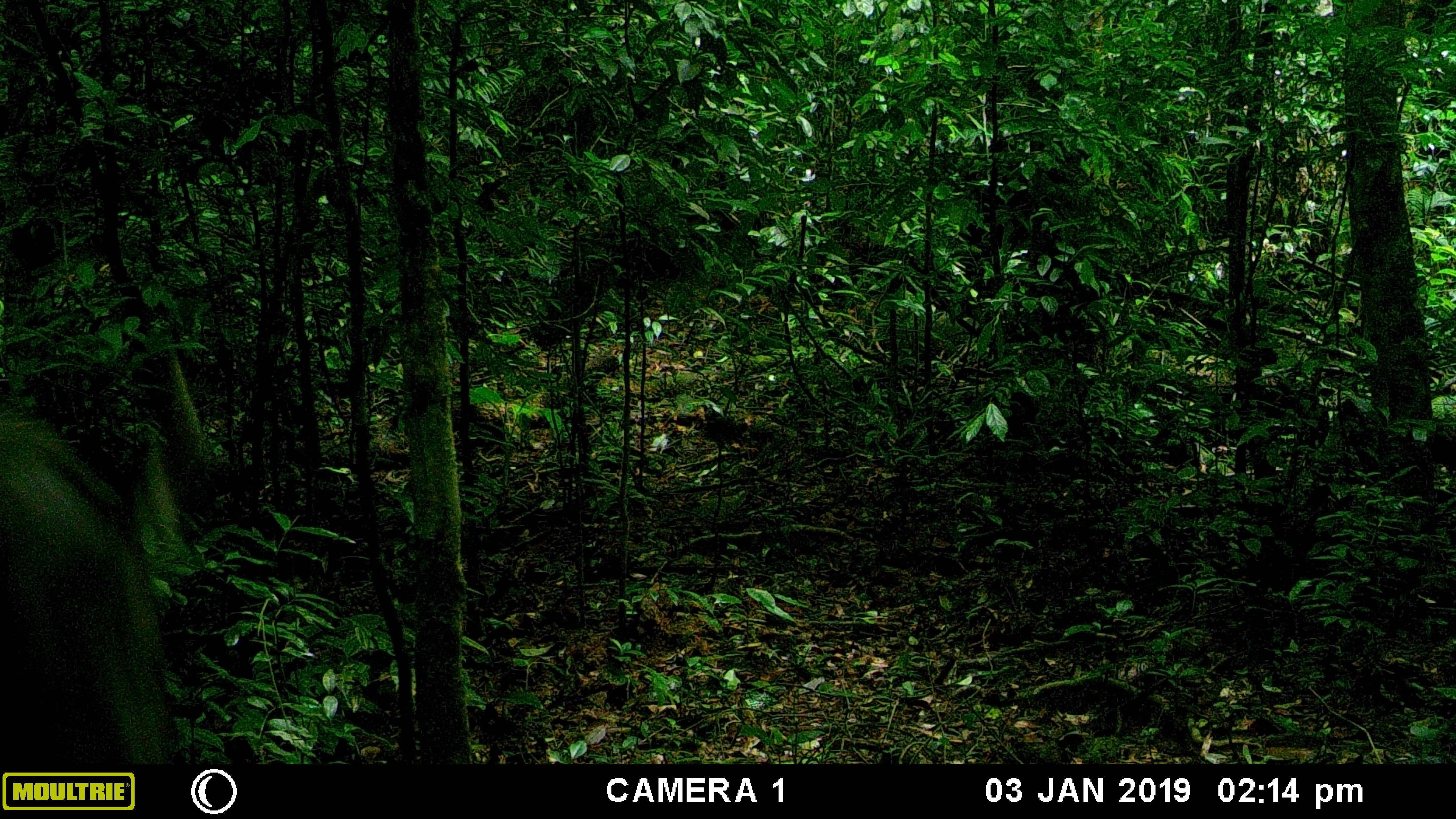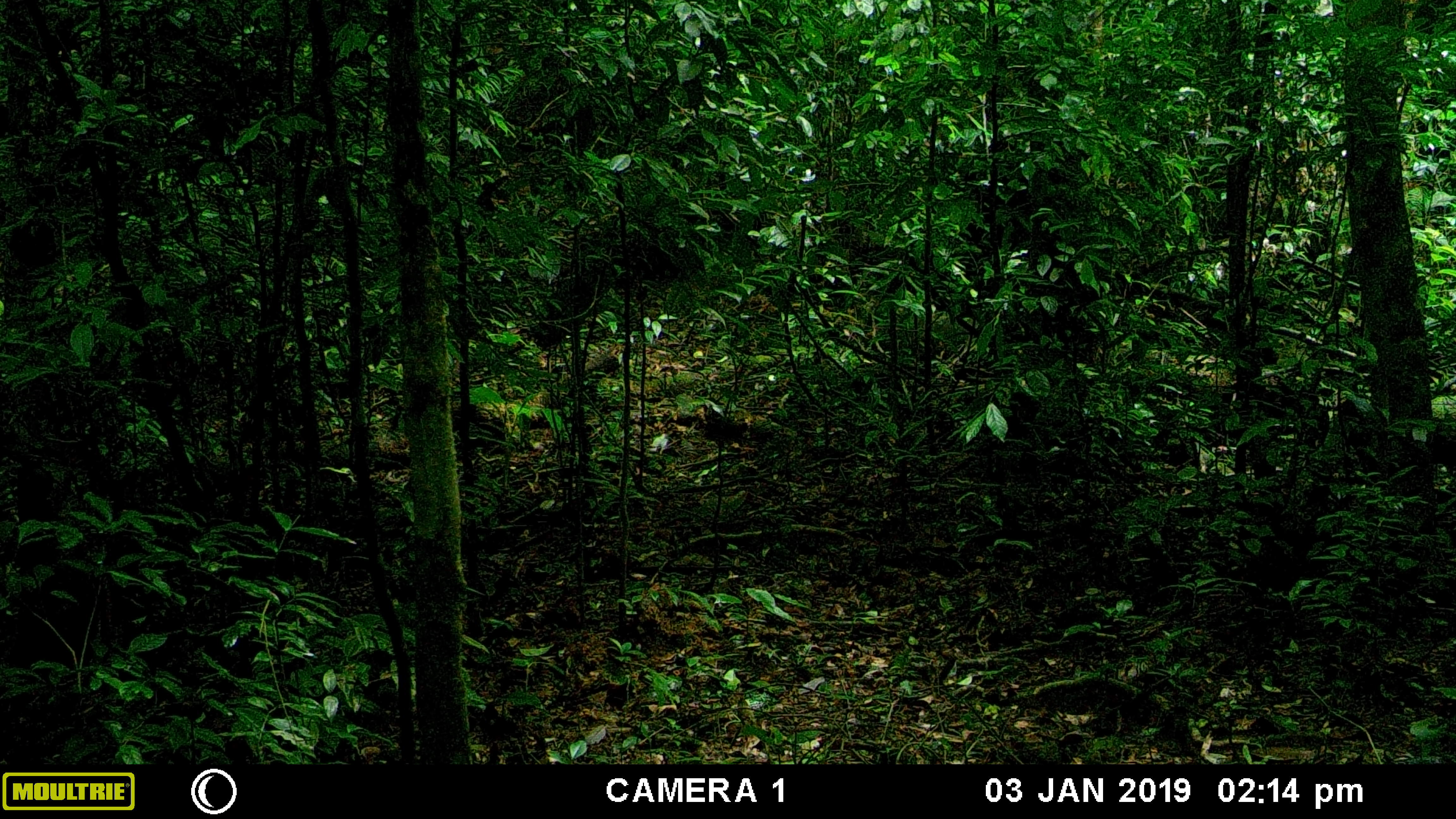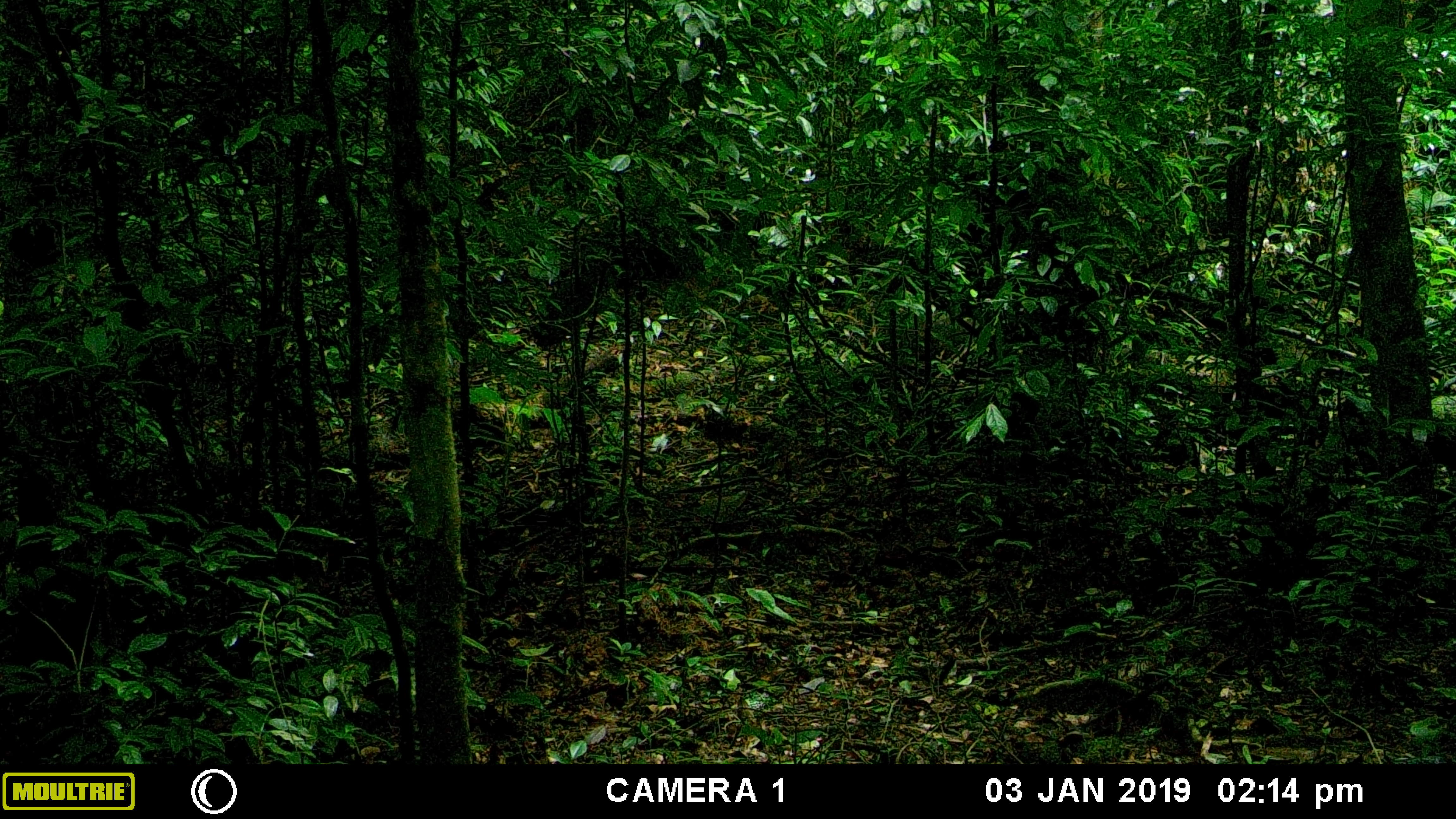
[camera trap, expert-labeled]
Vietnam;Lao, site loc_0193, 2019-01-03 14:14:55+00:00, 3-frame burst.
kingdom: Animalia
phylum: Chordata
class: Mammalia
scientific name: Laurasiatheria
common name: ungulate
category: unidentified ungulates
Unidentified ungulates (ungulate) (Laurasiatheria). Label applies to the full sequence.